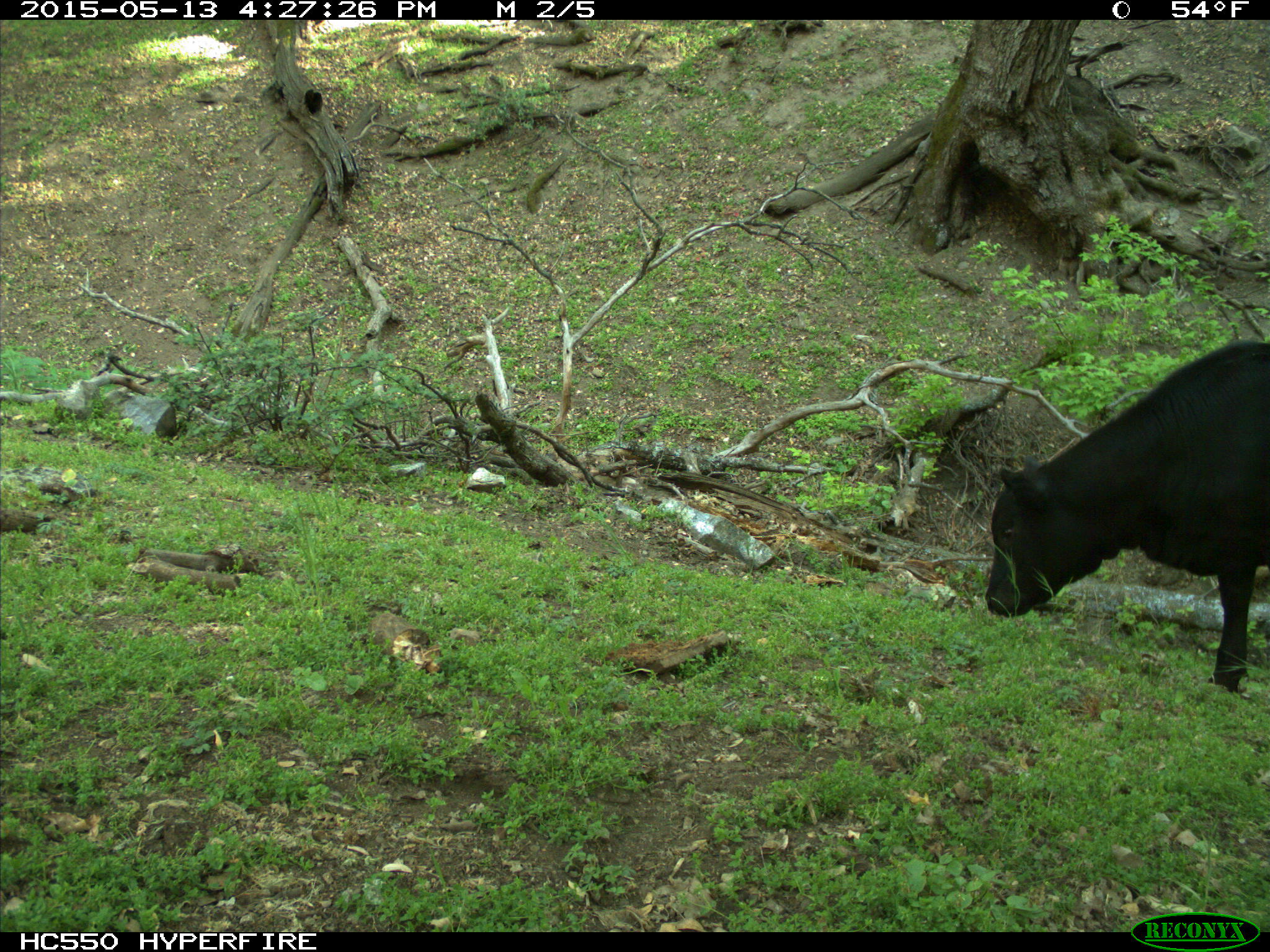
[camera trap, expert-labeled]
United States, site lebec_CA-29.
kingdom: Animalia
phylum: Chordata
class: Mammalia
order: Artiodactyla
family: Bovidae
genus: Bos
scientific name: Bos taurus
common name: domestic cow